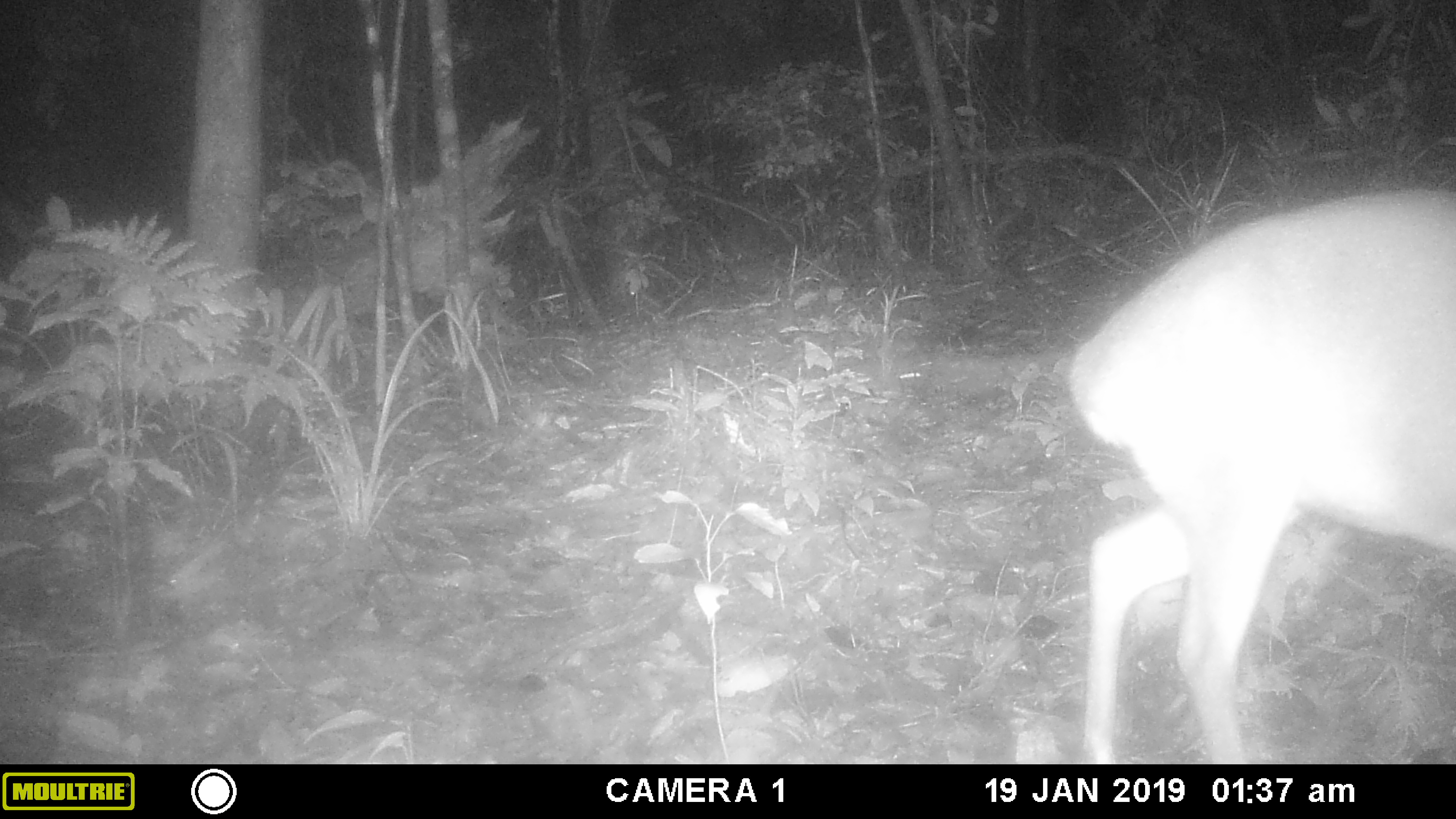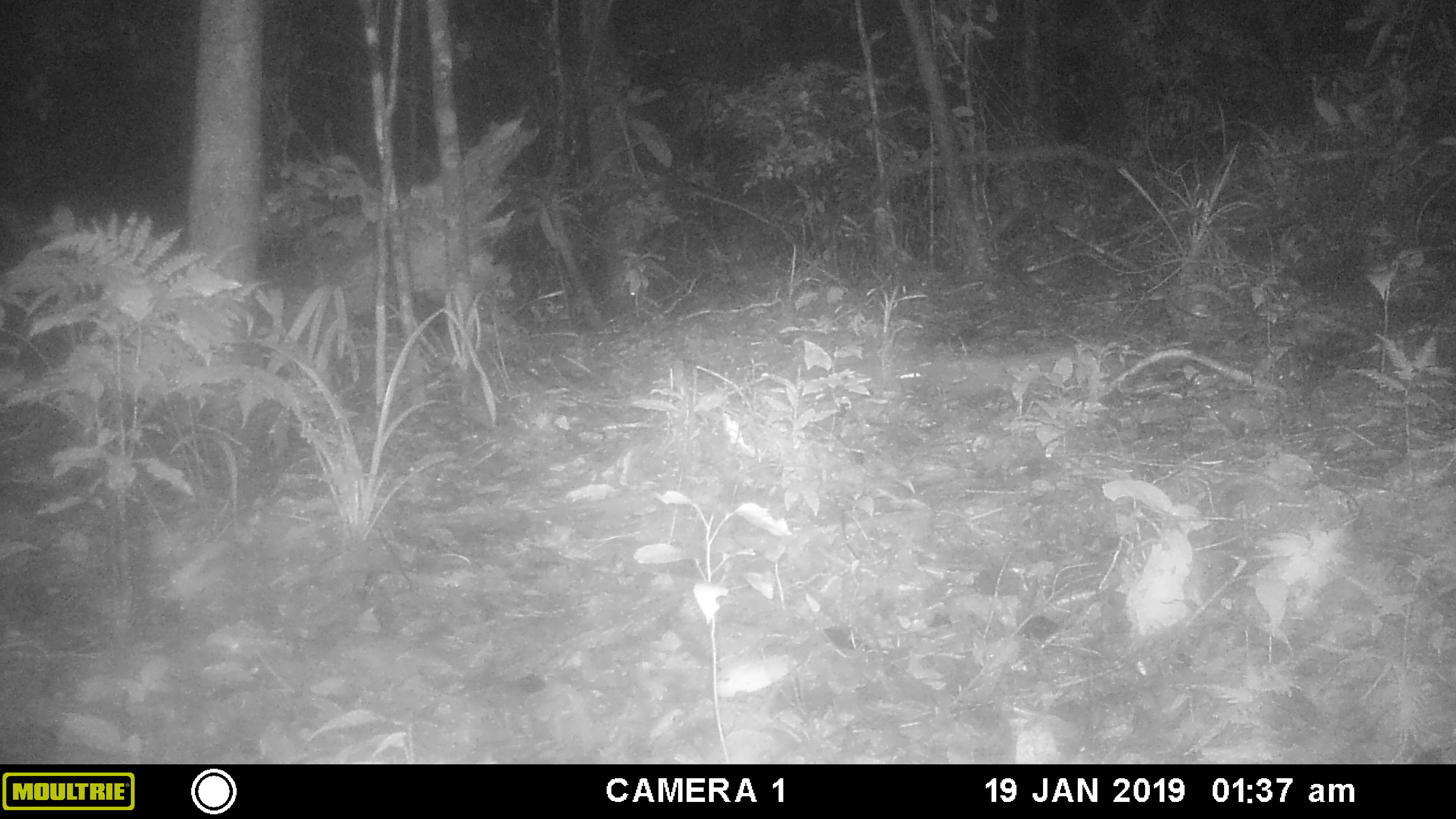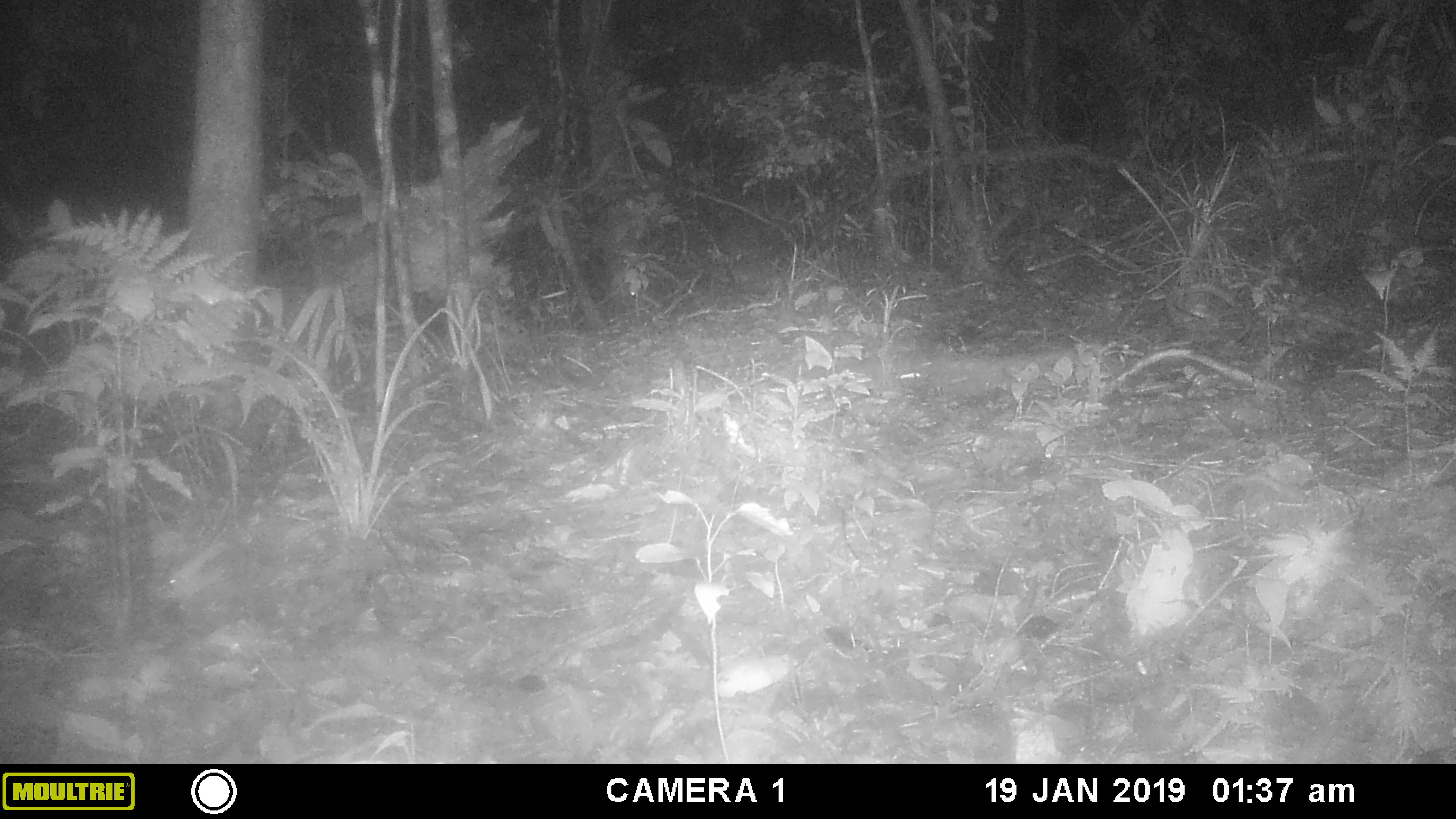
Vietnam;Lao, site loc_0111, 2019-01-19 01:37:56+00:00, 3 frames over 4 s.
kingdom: Animalia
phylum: Chordata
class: Mammalia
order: Artiodactyla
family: Cervidae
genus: Muntiacus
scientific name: Muntiacus vuquangensis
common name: large-antlered muntjac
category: large antlered muntjac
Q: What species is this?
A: Large antlered muntjac (large-antlered muntjac) (Muntiacus vuquangensis).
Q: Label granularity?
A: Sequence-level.